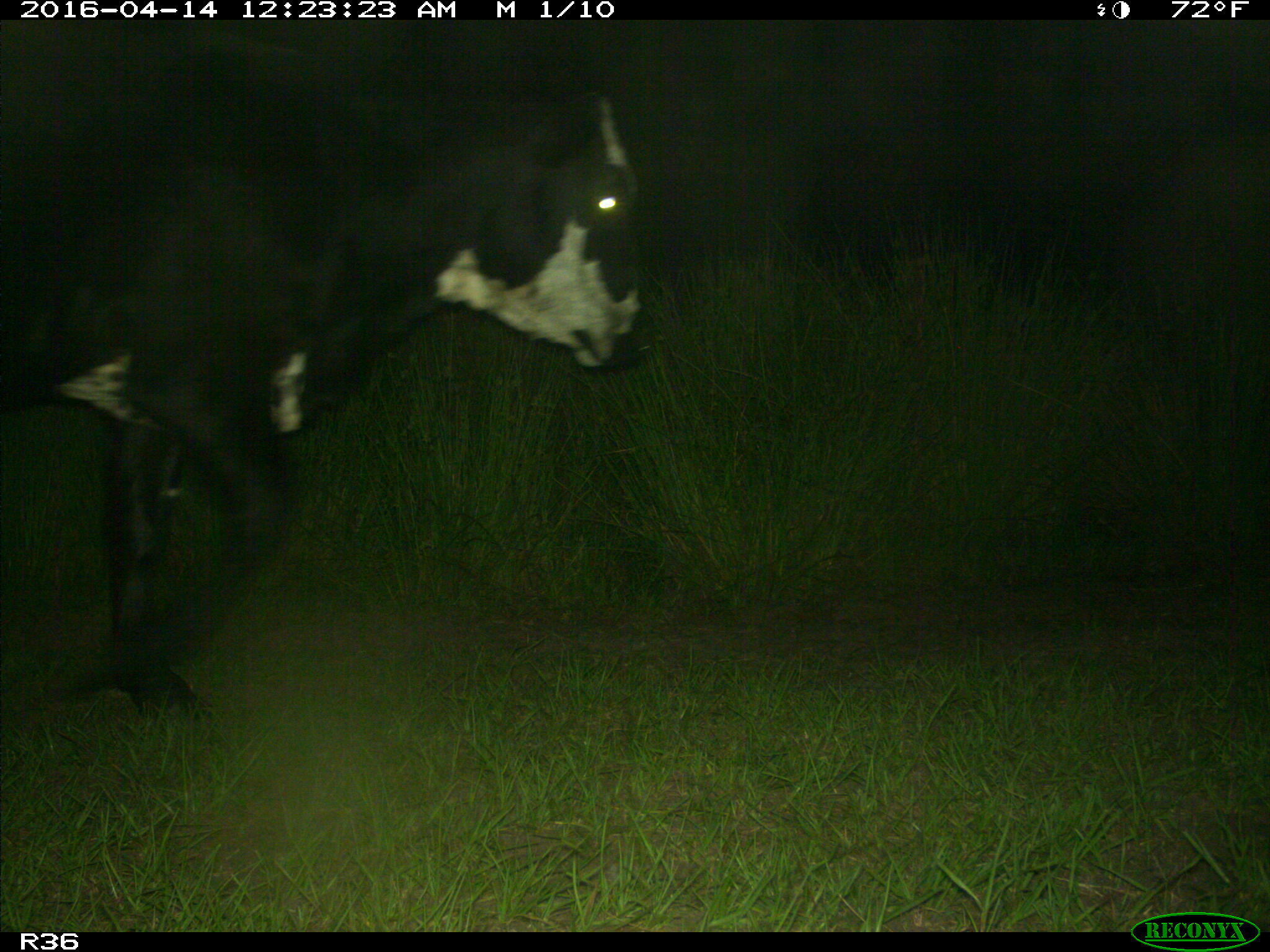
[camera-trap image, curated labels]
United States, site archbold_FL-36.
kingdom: Animalia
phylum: Chordata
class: Mammalia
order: Artiodactyla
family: Bovidae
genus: Bos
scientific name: Bos taurus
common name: domestic cow